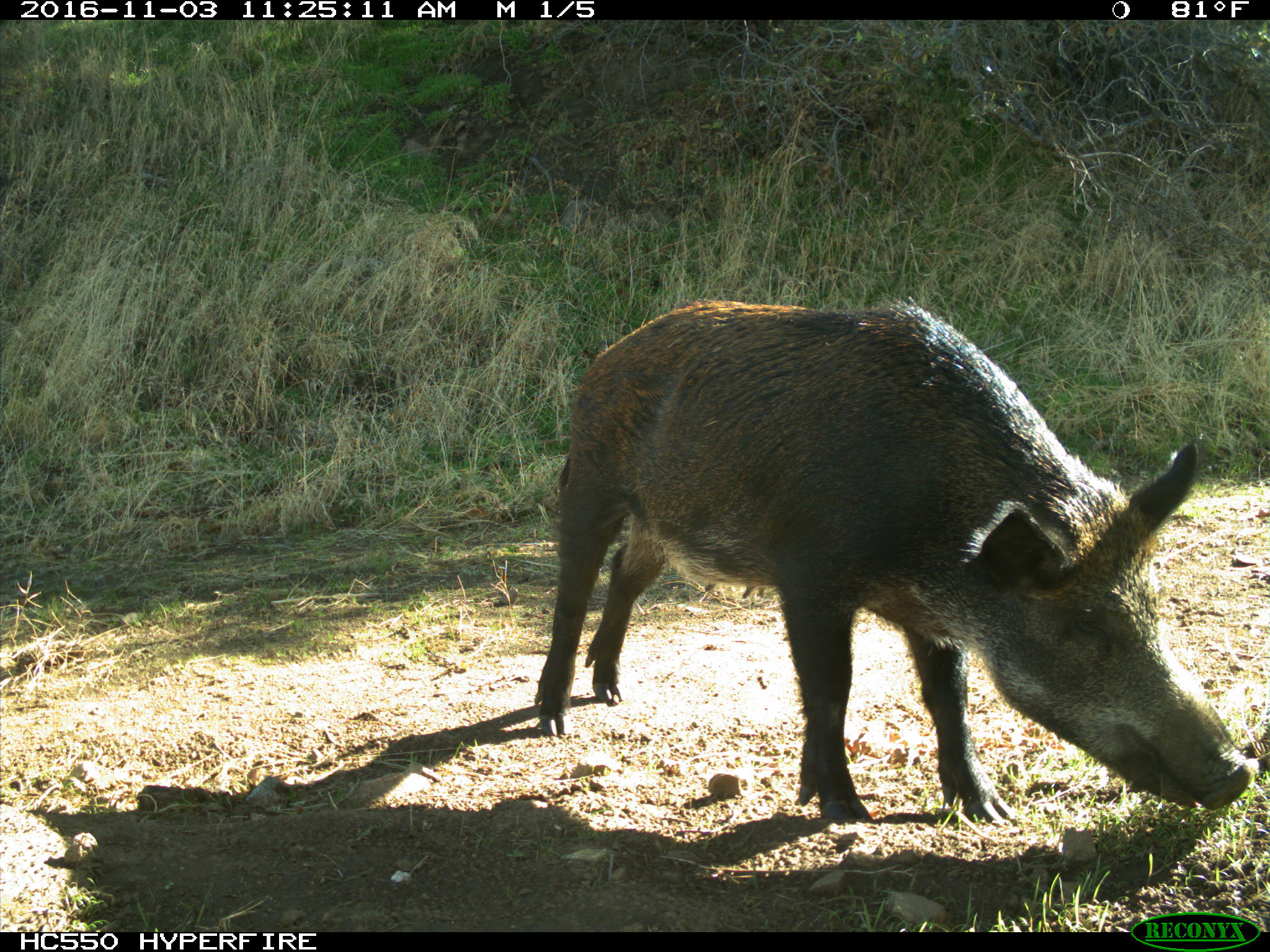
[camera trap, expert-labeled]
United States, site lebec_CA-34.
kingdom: Animalia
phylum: Chordata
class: Mammalia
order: Artiodactyla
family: Suidae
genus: Sus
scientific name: Sus scrofa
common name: wild boar